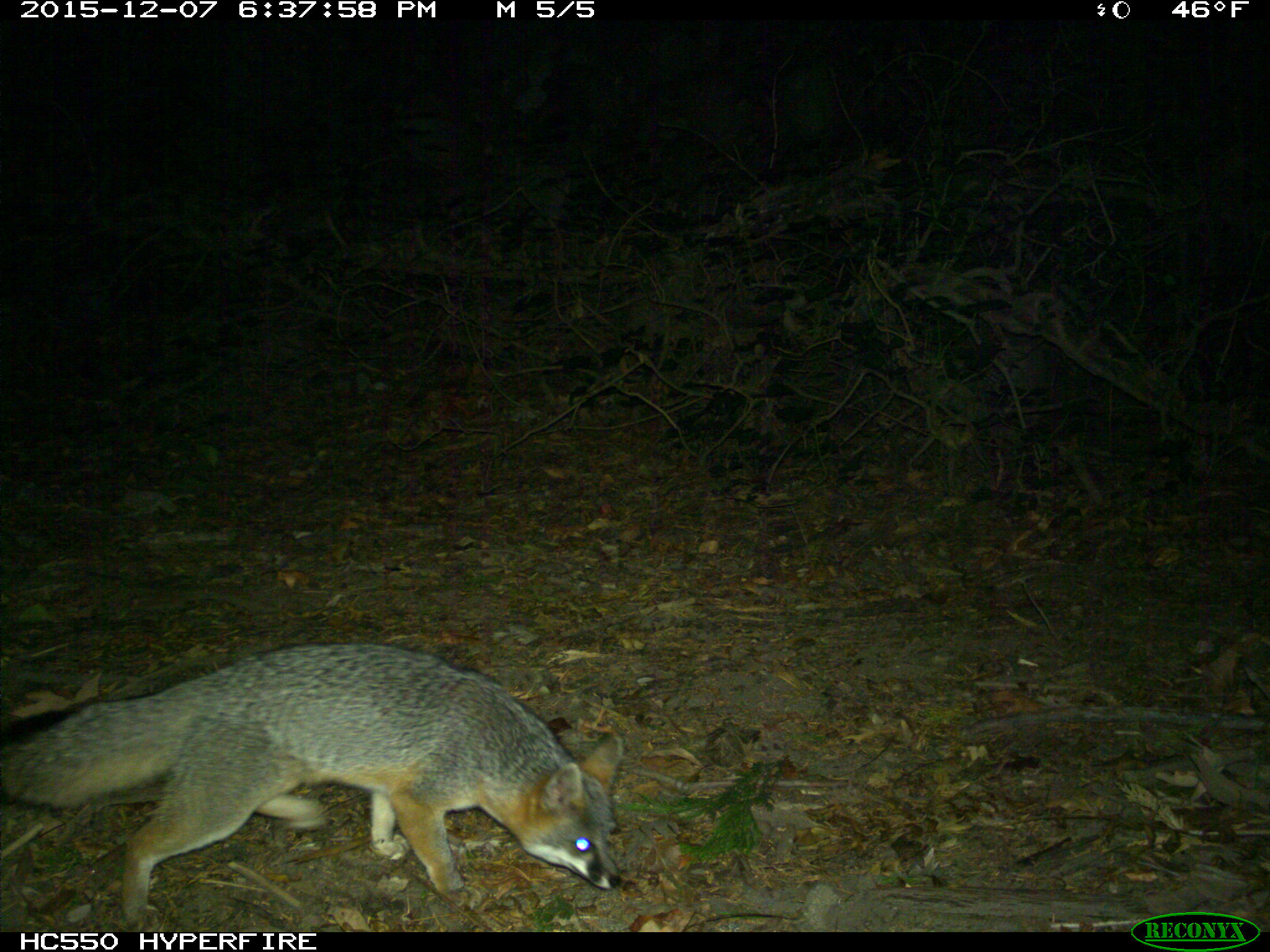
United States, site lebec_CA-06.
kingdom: Animalia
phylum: Chordata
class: Mammalia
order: Carnivora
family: Canidae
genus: Urocyon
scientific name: Urocyon cinereoargenteus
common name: gray fox